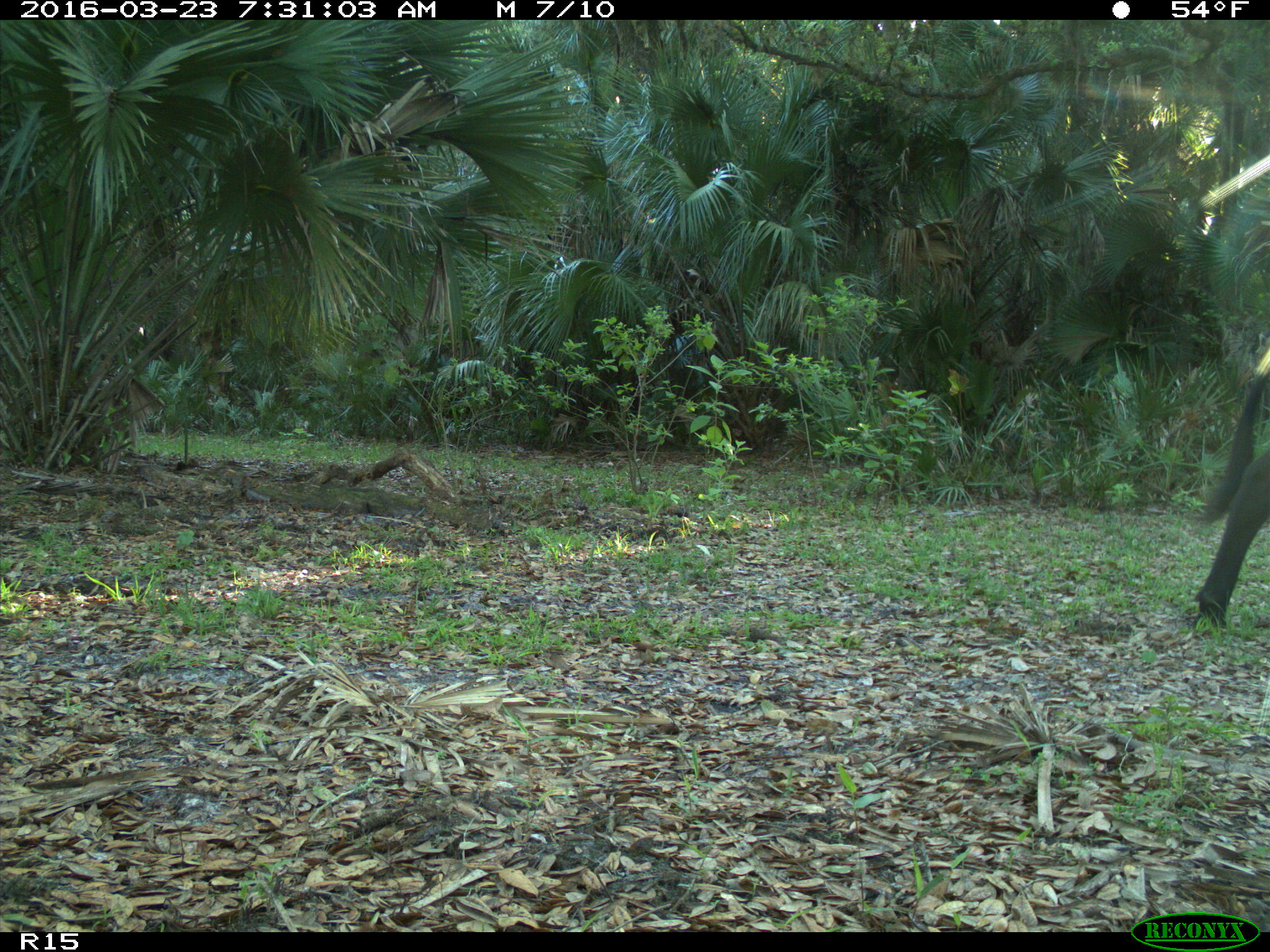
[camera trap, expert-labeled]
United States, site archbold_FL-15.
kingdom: Animalia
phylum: Chordata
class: Mammalia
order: Artiodactyla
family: Bovidae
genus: Bos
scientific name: Bos taurus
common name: domestic cow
Bos taurus (domestic cow).